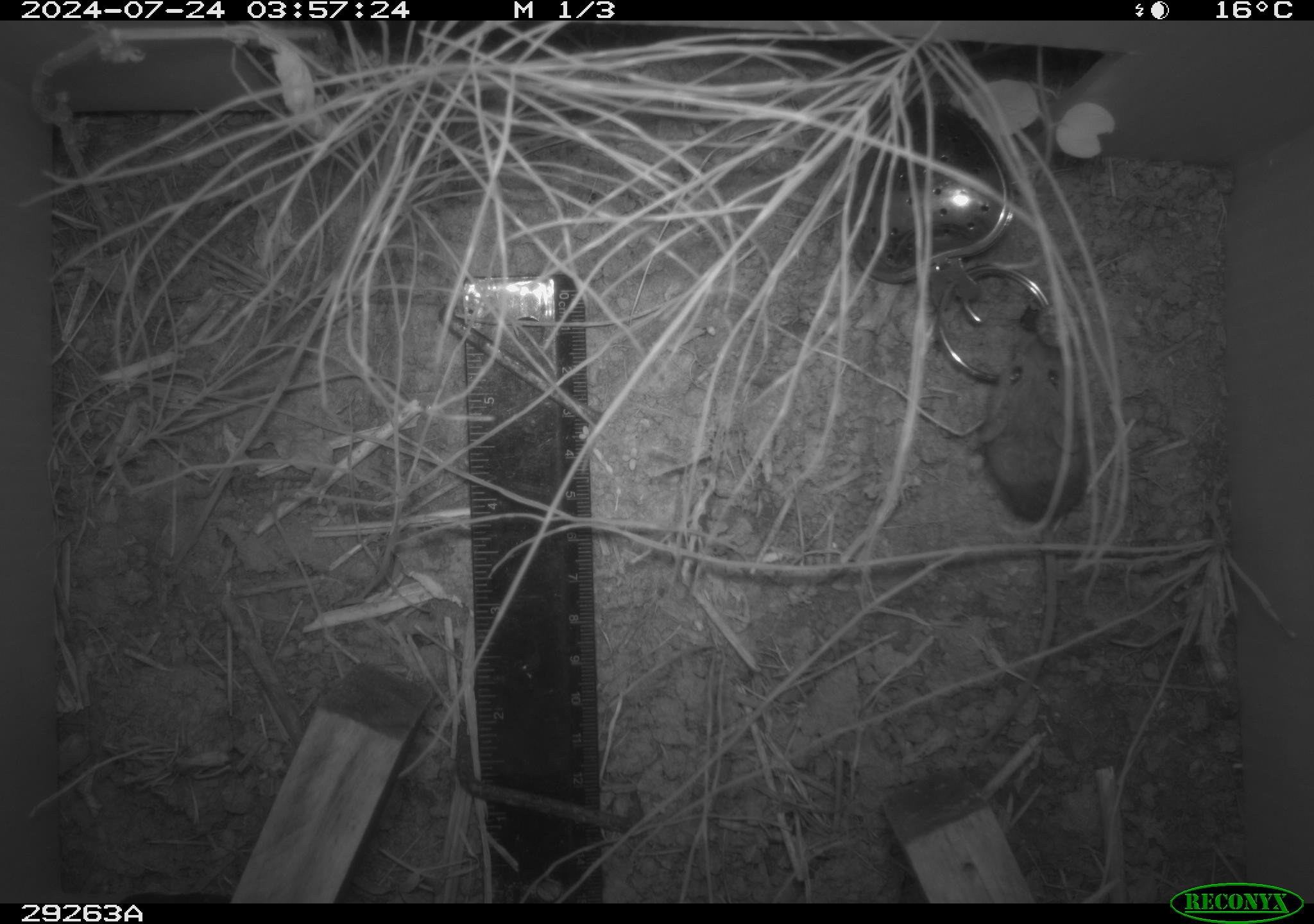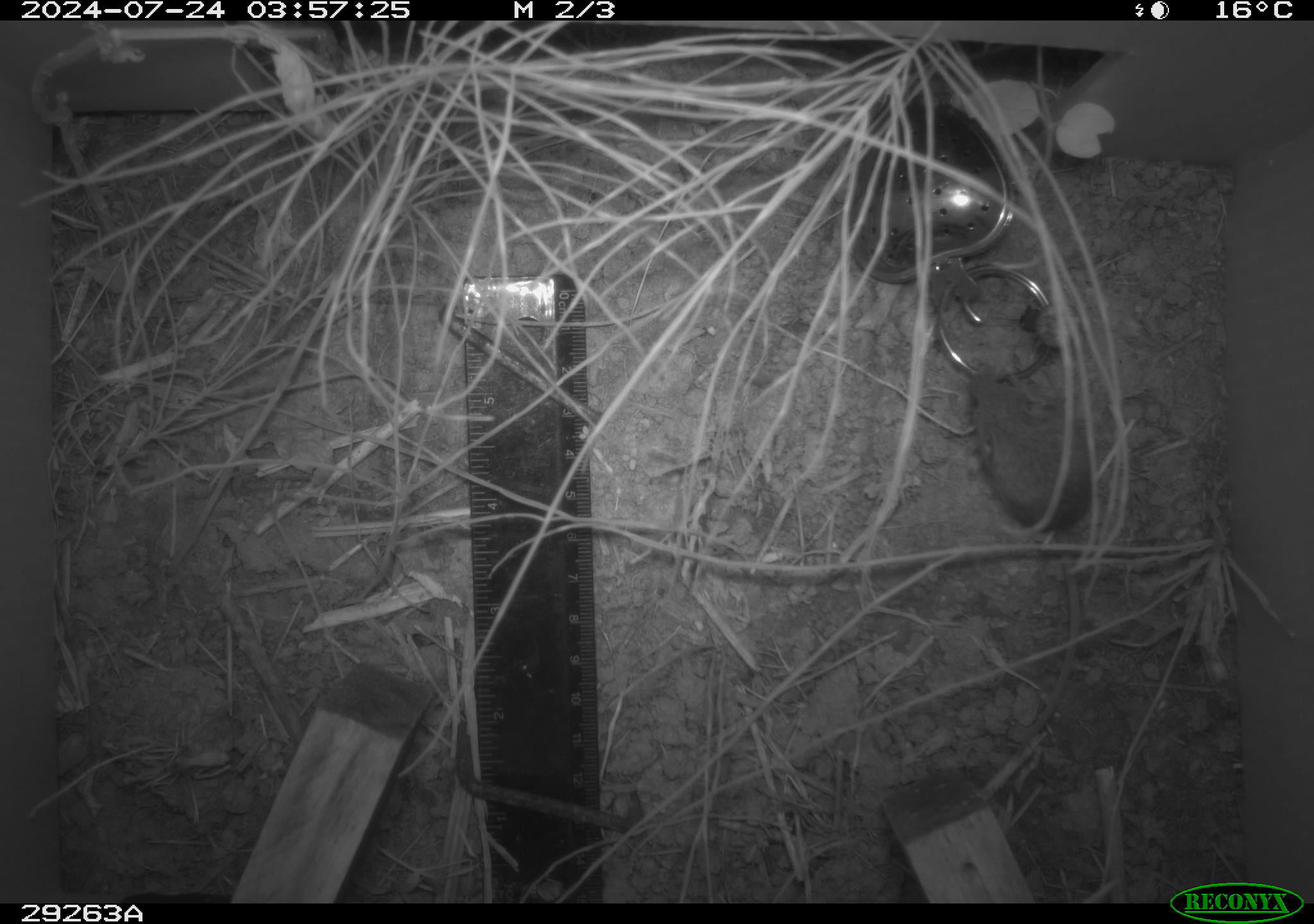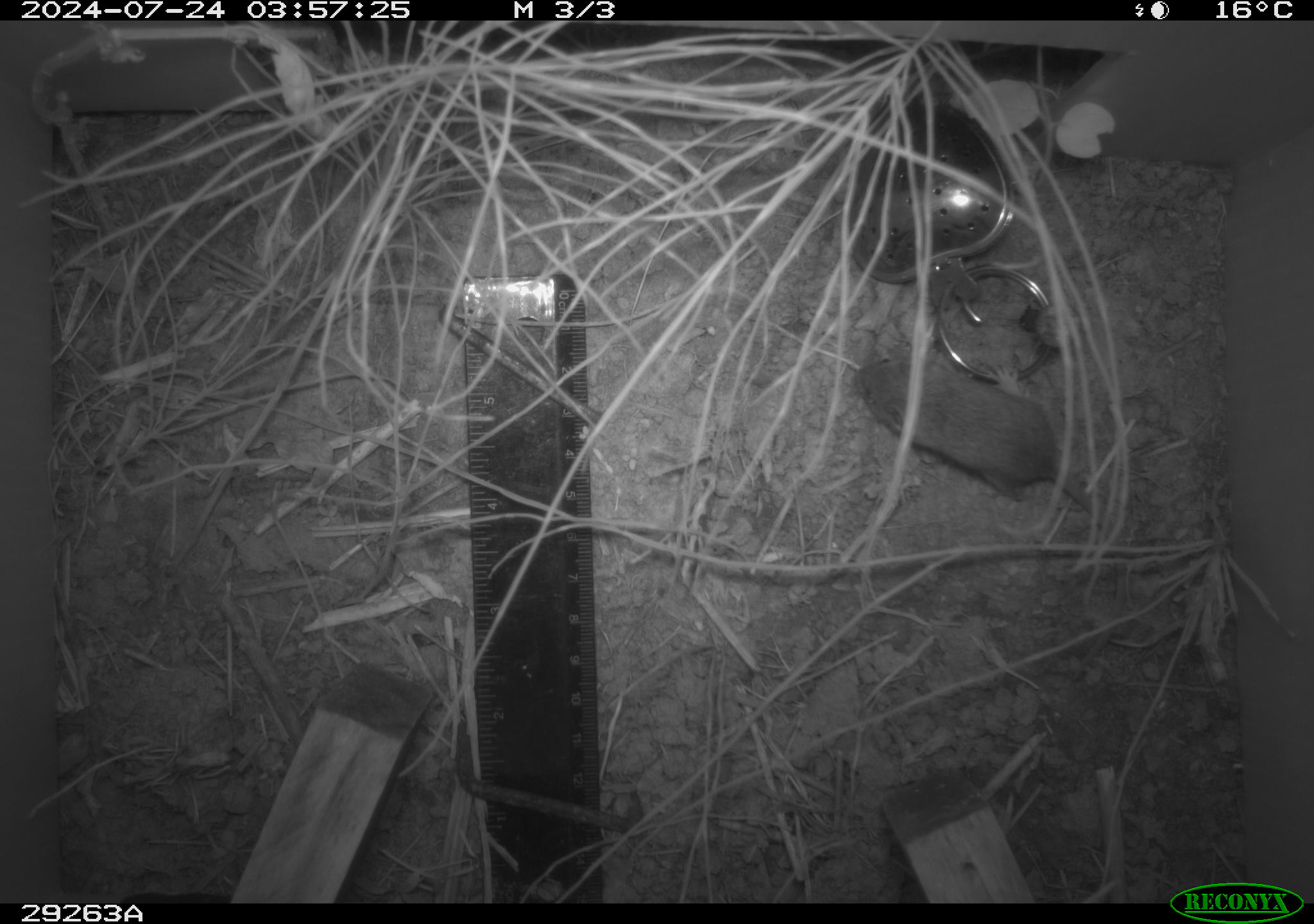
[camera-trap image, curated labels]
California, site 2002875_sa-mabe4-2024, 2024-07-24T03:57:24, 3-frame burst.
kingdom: Animalia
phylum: Chordata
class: Mammalia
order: Rodentia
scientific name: Rodentia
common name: mouse species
Mouse species (Rodentia).